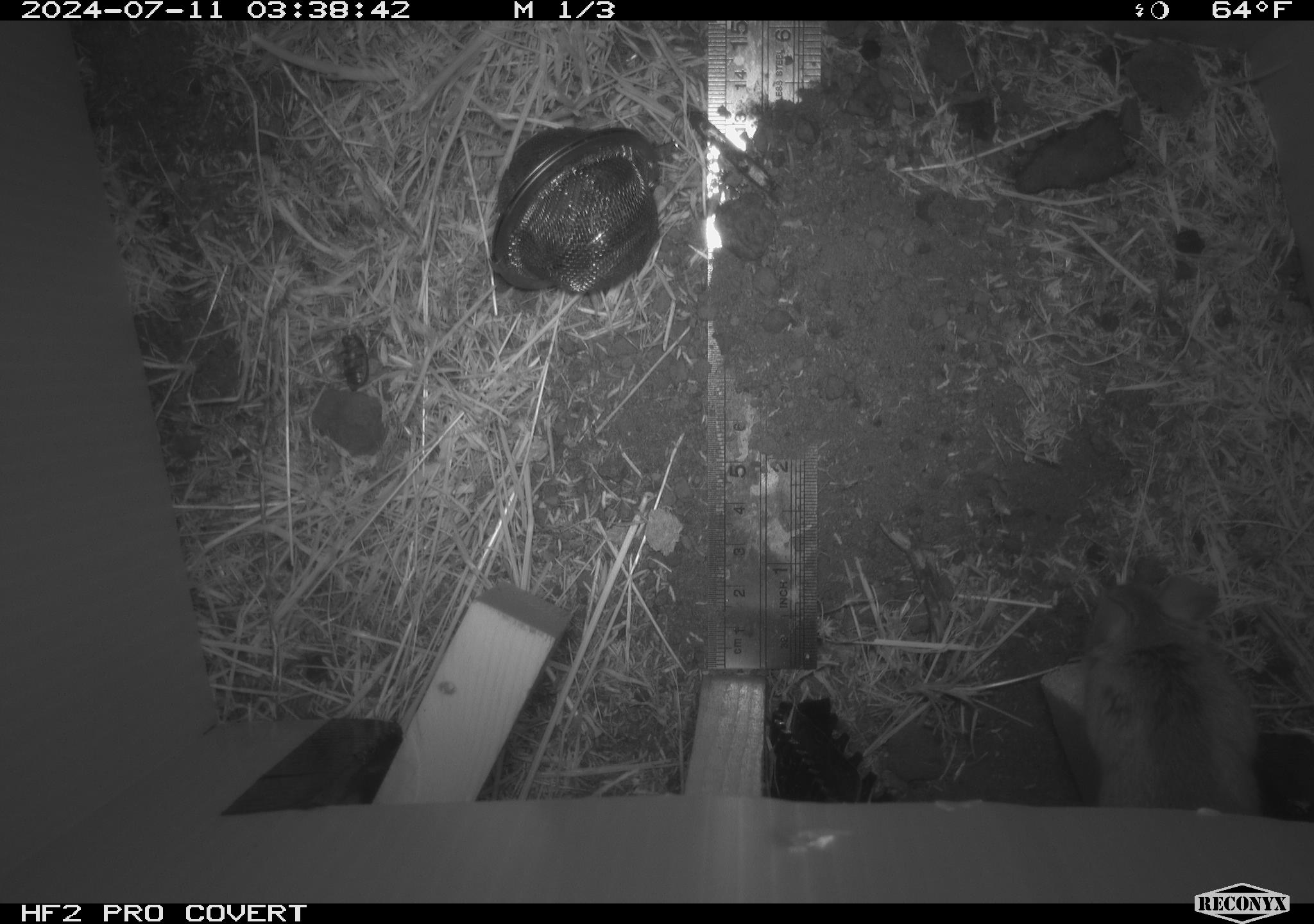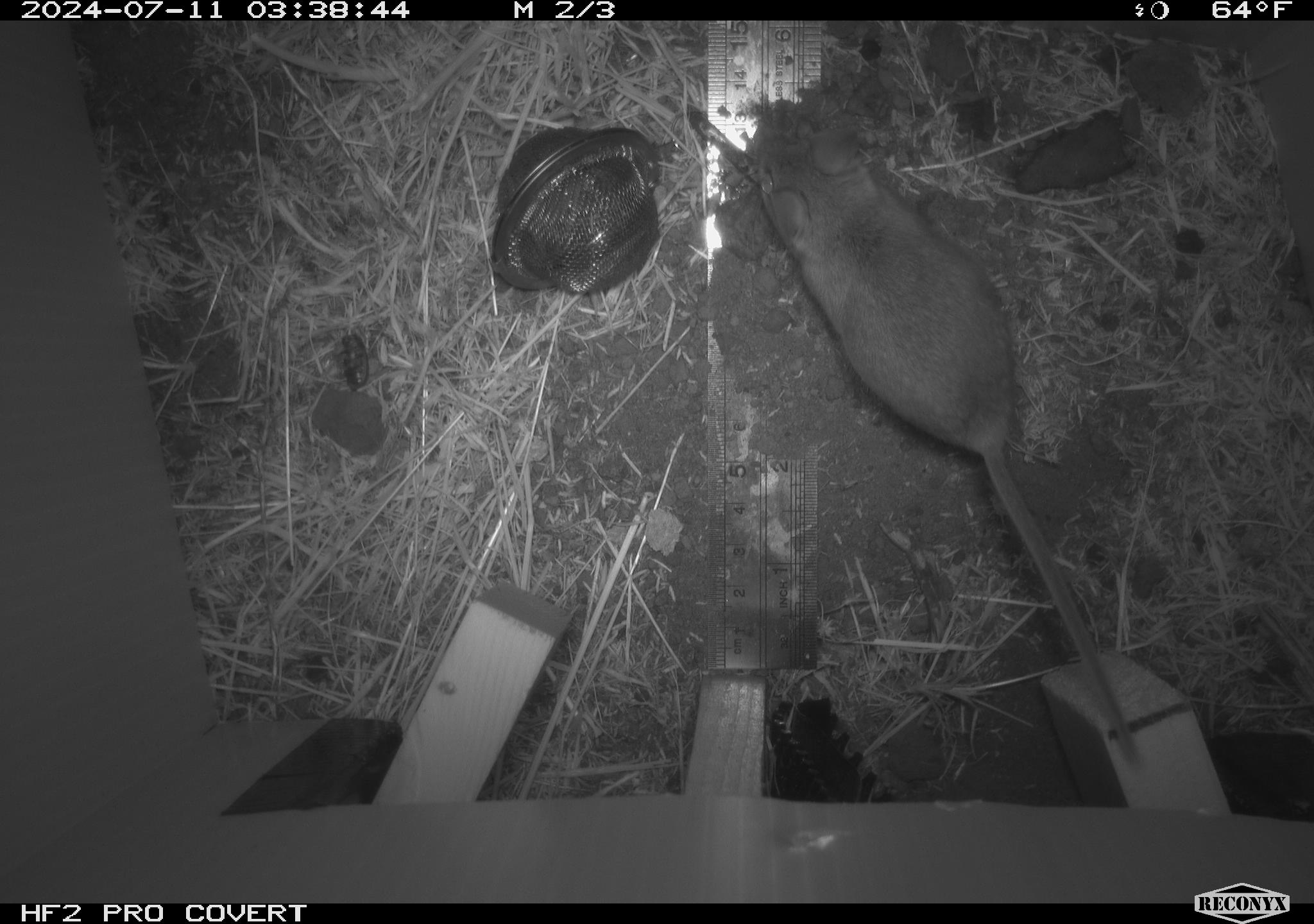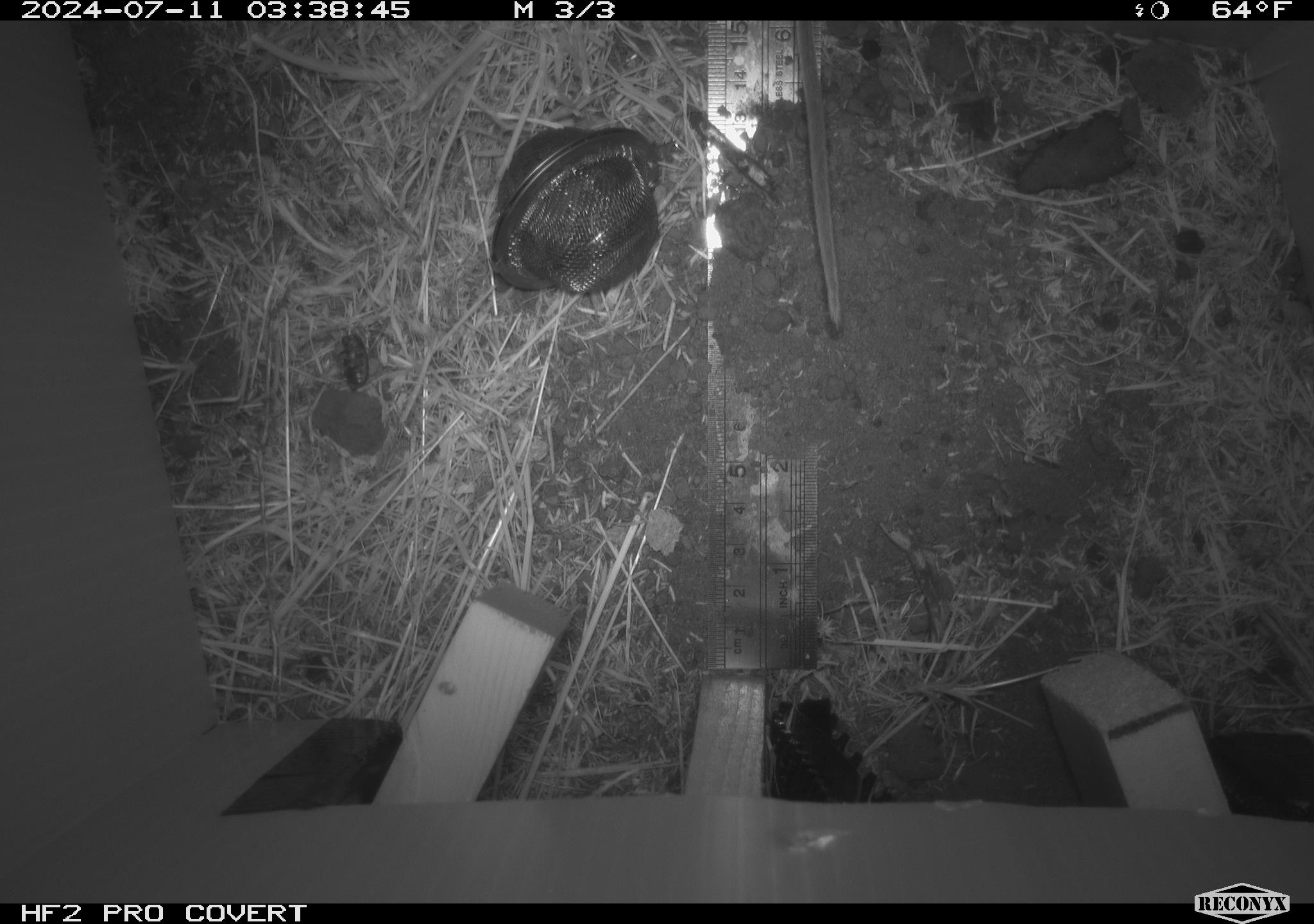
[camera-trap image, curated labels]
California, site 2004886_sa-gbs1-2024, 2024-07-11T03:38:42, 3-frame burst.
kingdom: Animalia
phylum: Chordata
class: Mammalia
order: Rodentia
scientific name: Rodentia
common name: mouse species